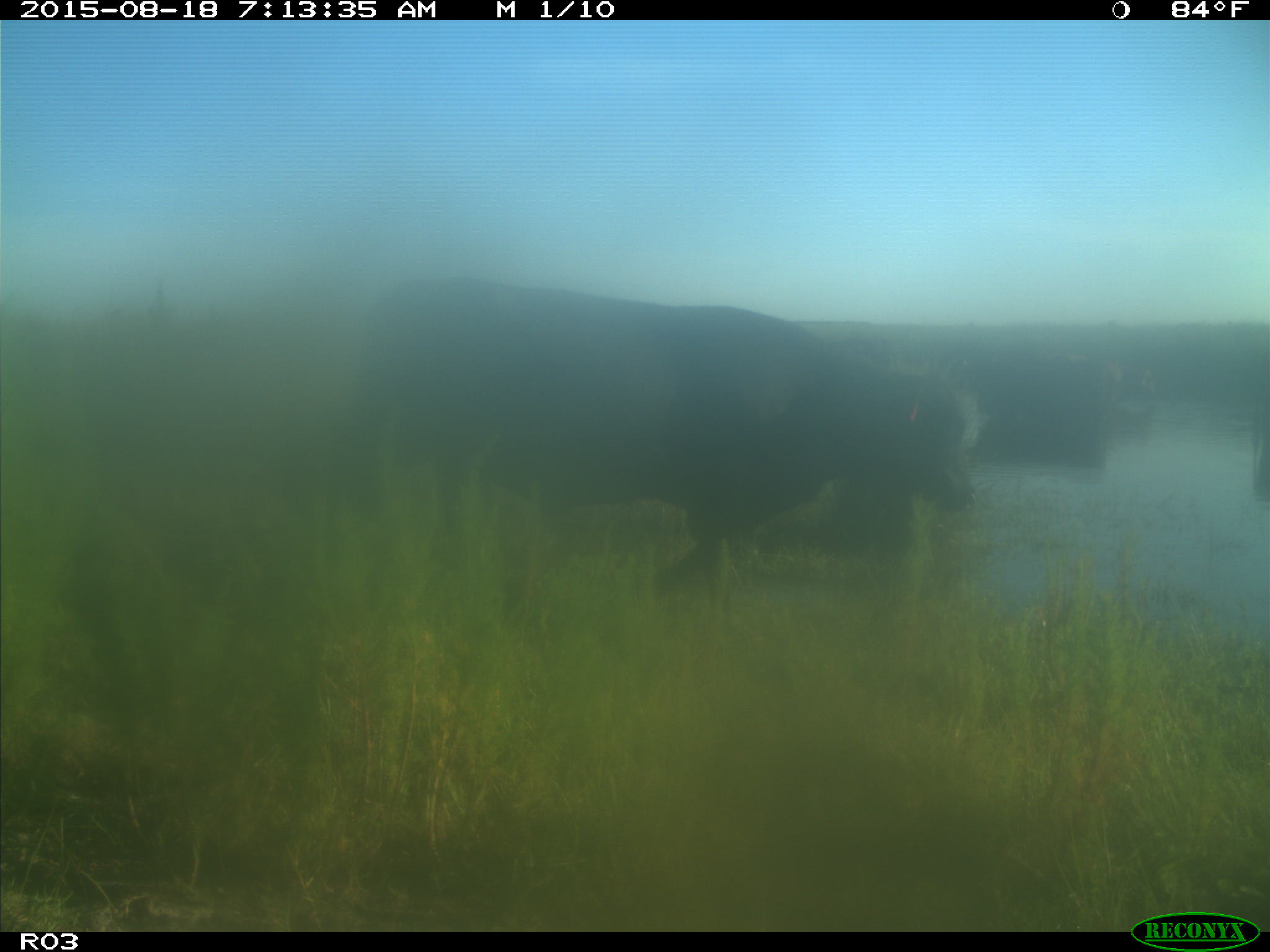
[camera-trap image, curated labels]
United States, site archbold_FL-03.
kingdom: Animalia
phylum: Chordata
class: Mammalia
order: Artiodactyla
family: Bovidae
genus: Bos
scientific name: Bos taurus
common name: domestic cow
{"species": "Bos taurus (domestic cow)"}